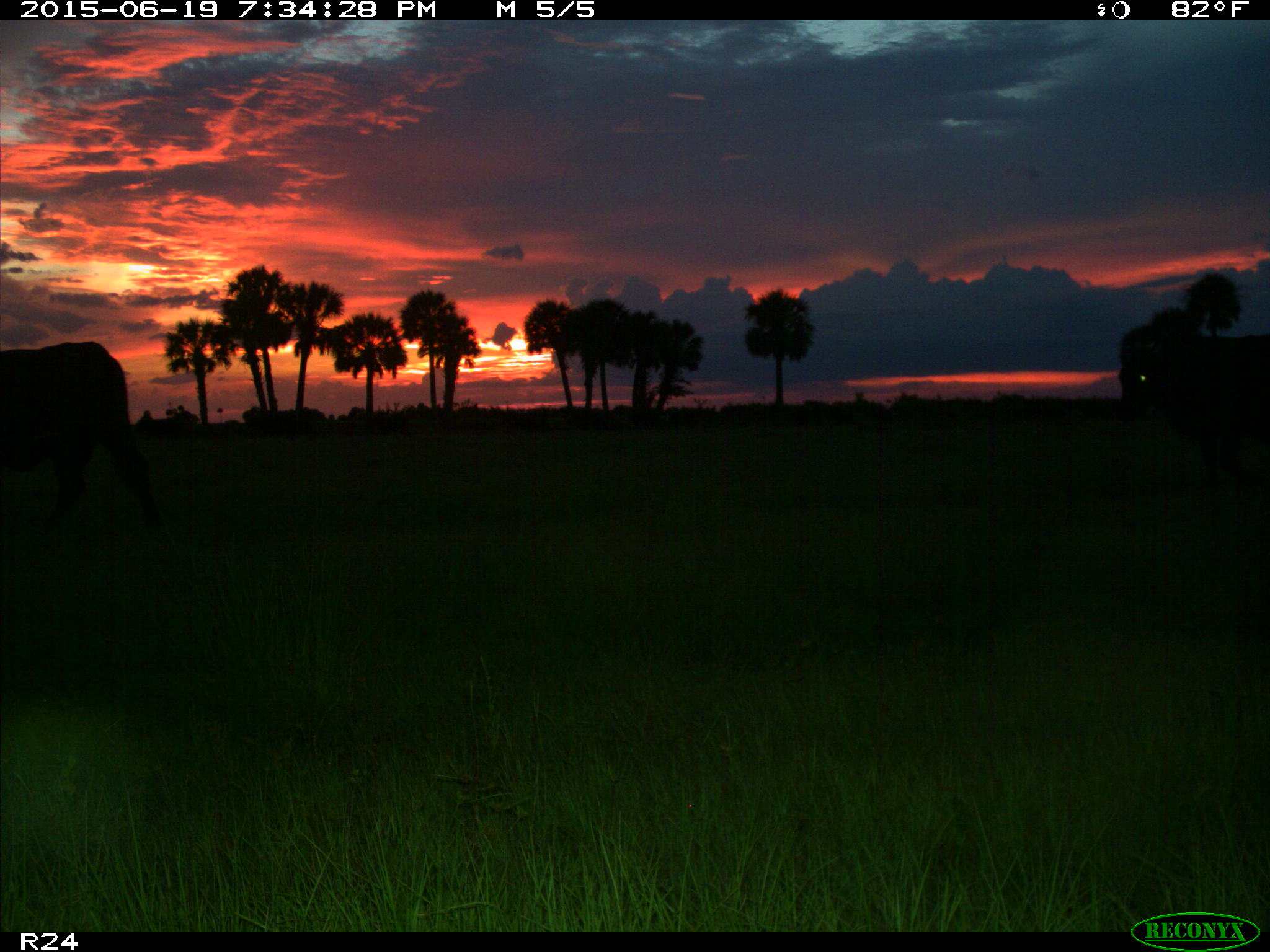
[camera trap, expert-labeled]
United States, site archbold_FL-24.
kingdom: Animalia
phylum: Chordata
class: Mammalia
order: Artiodactyla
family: Bovidae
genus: Bos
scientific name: Bos taurus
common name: domestic cow